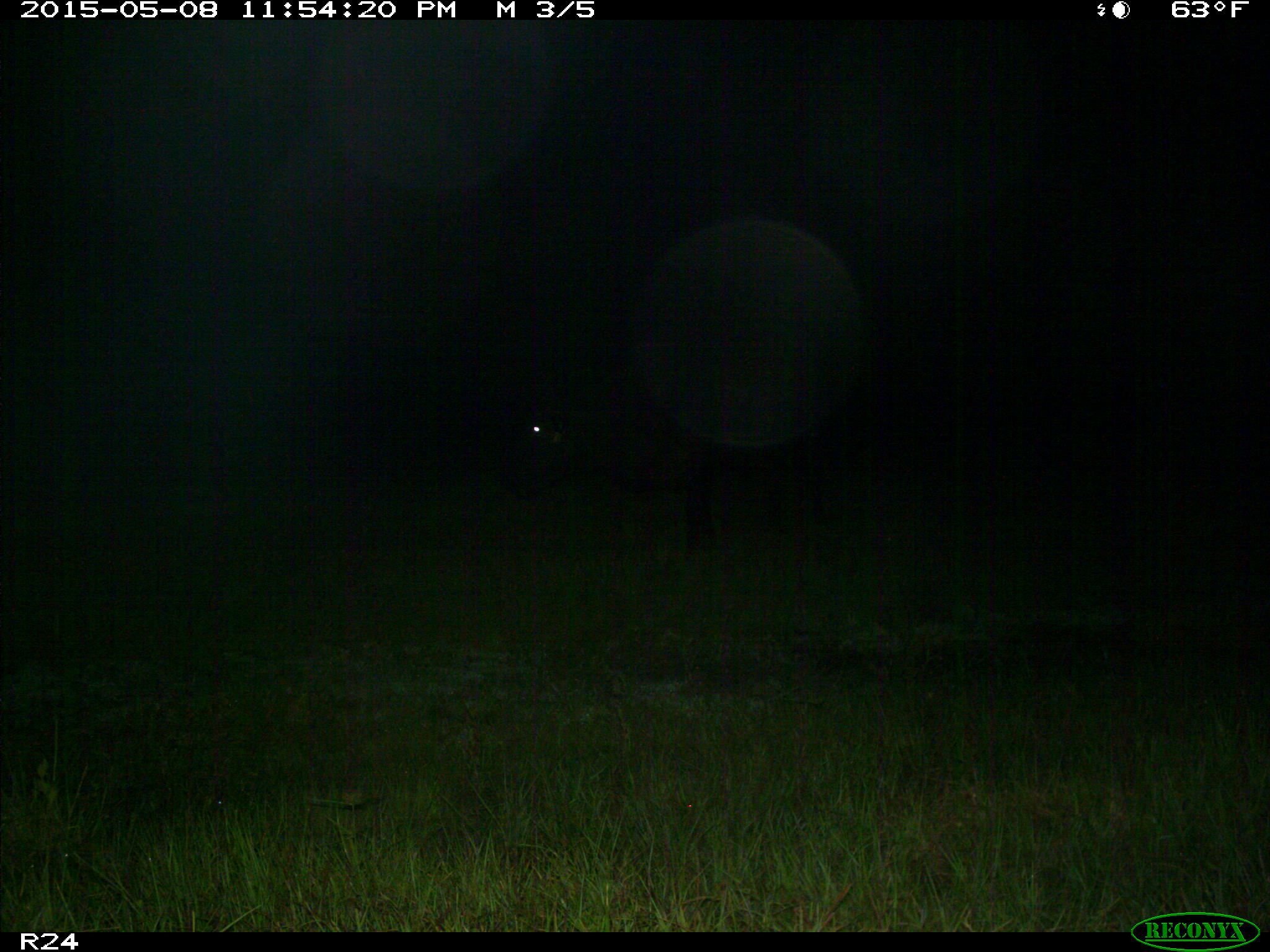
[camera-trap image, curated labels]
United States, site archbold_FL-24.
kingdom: Animalia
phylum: Chordata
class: Mammalia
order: Artiodactyla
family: Bovidae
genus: Bos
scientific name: Bos taurus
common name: domestic cow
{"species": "Bos taurus (domestic cow)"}